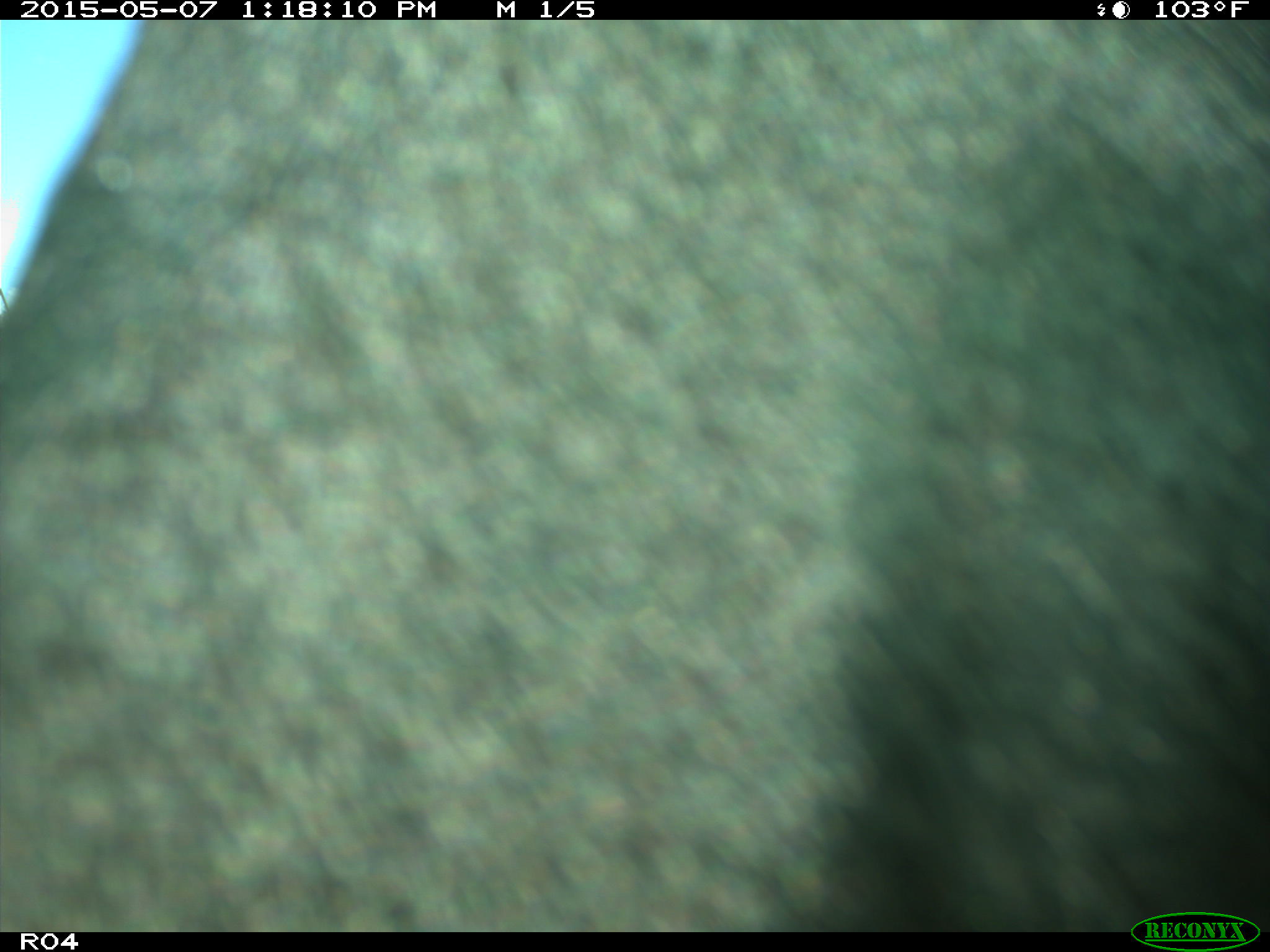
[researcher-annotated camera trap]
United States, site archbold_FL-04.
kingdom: Animalia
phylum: Chordata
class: Mammalia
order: Artiodactyla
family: Bovidae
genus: Bos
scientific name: Bos taurus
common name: domestic cow